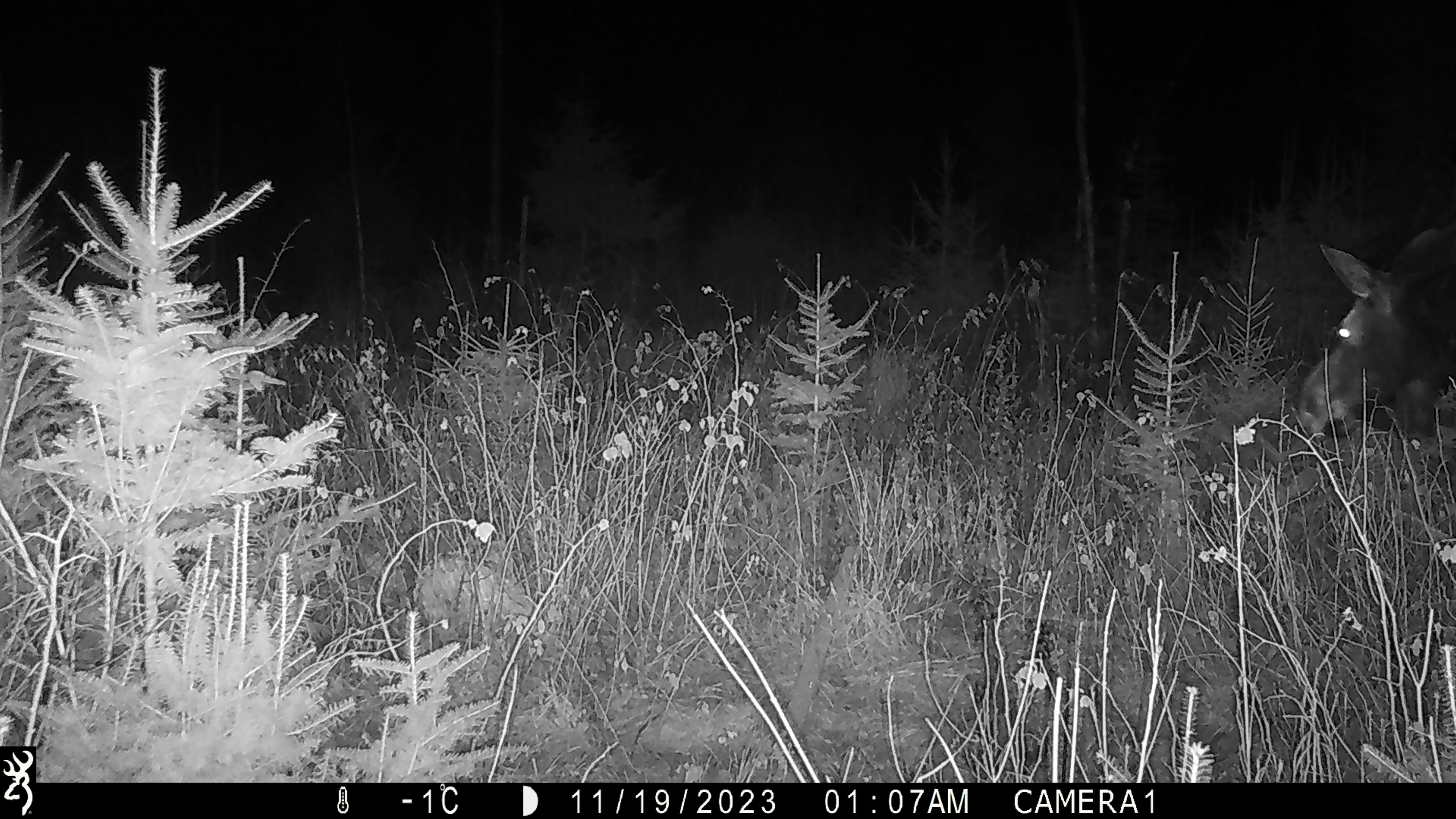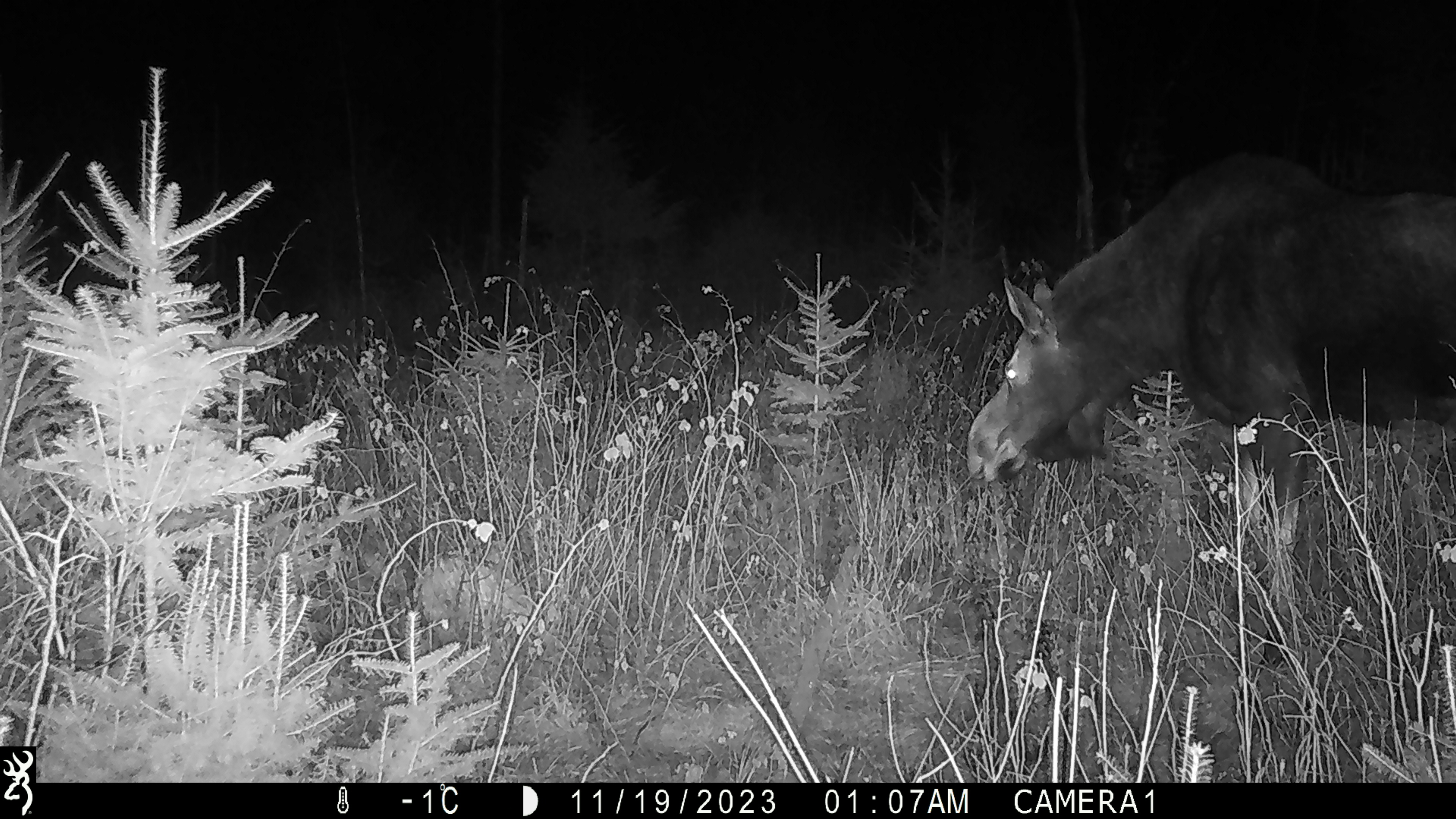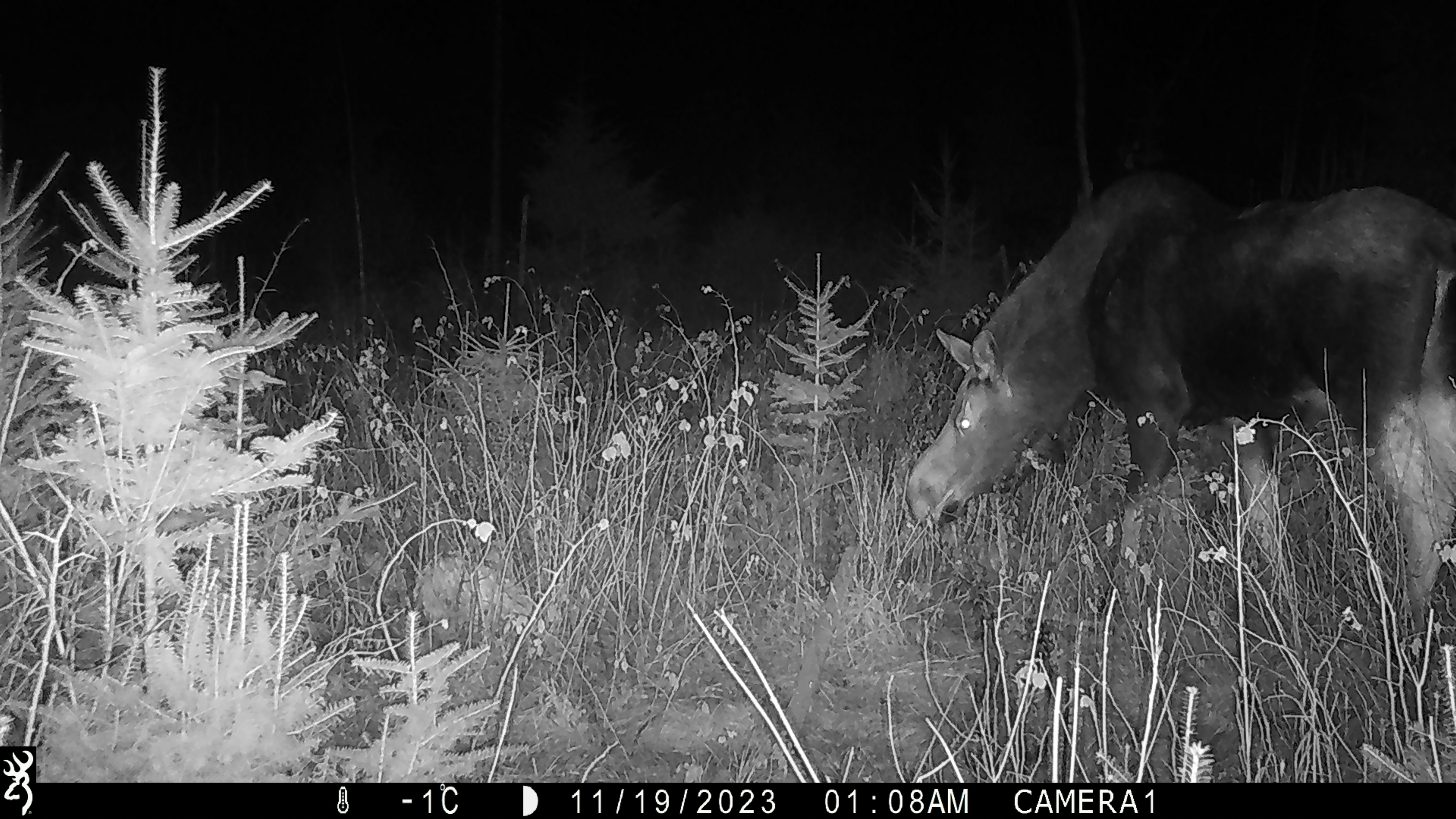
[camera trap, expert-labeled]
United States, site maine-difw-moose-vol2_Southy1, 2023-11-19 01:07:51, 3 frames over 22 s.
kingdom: Animalia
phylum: Chordata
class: Mammalia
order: Artiodactyla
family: Cervidae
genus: Alces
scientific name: Alces alces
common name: moose